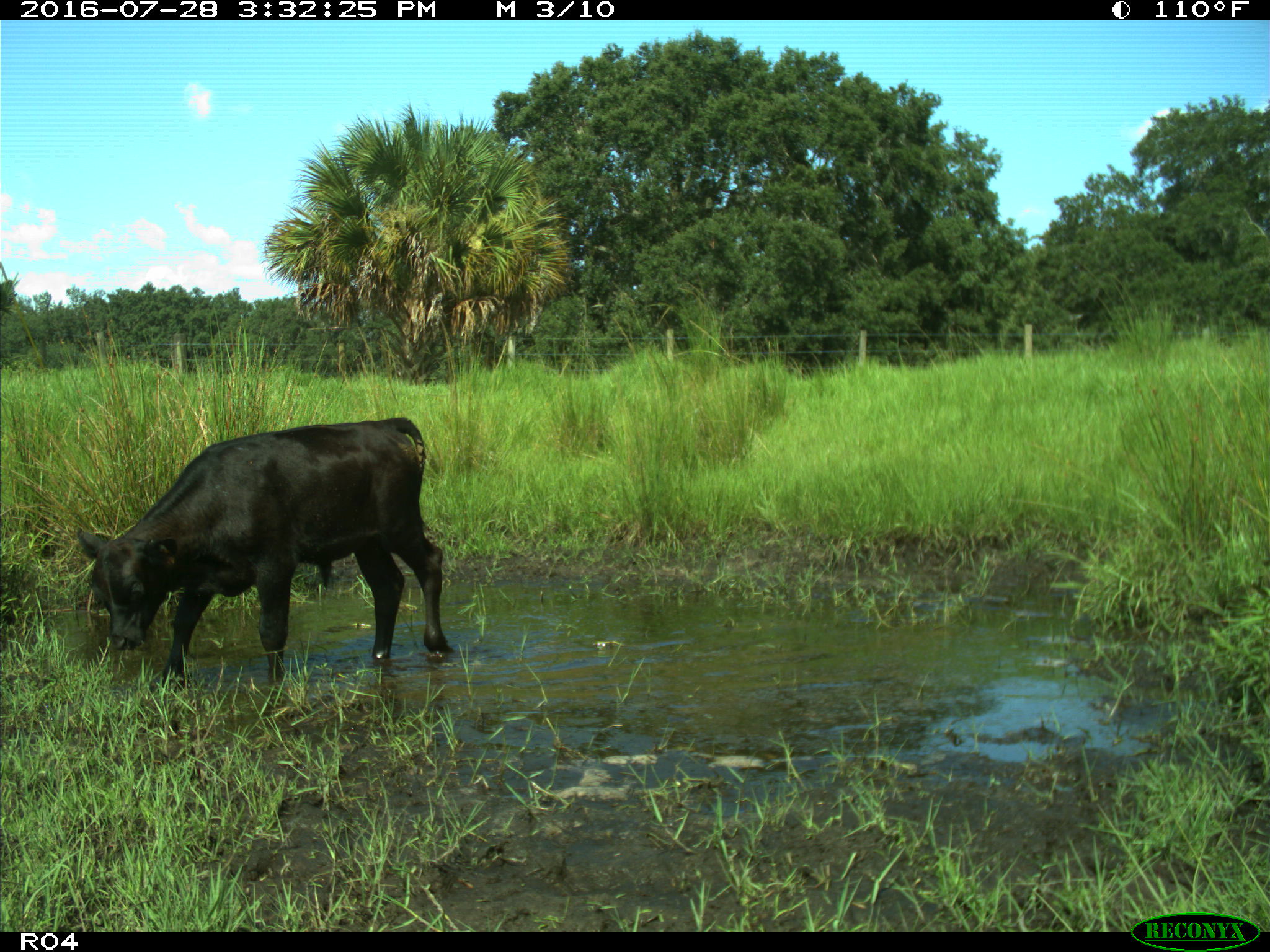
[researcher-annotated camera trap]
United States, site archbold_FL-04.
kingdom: Animalia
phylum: Chordata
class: Mammalia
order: Artiodactyla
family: Bovidae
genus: Bos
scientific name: Bos taurus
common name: domestic cow